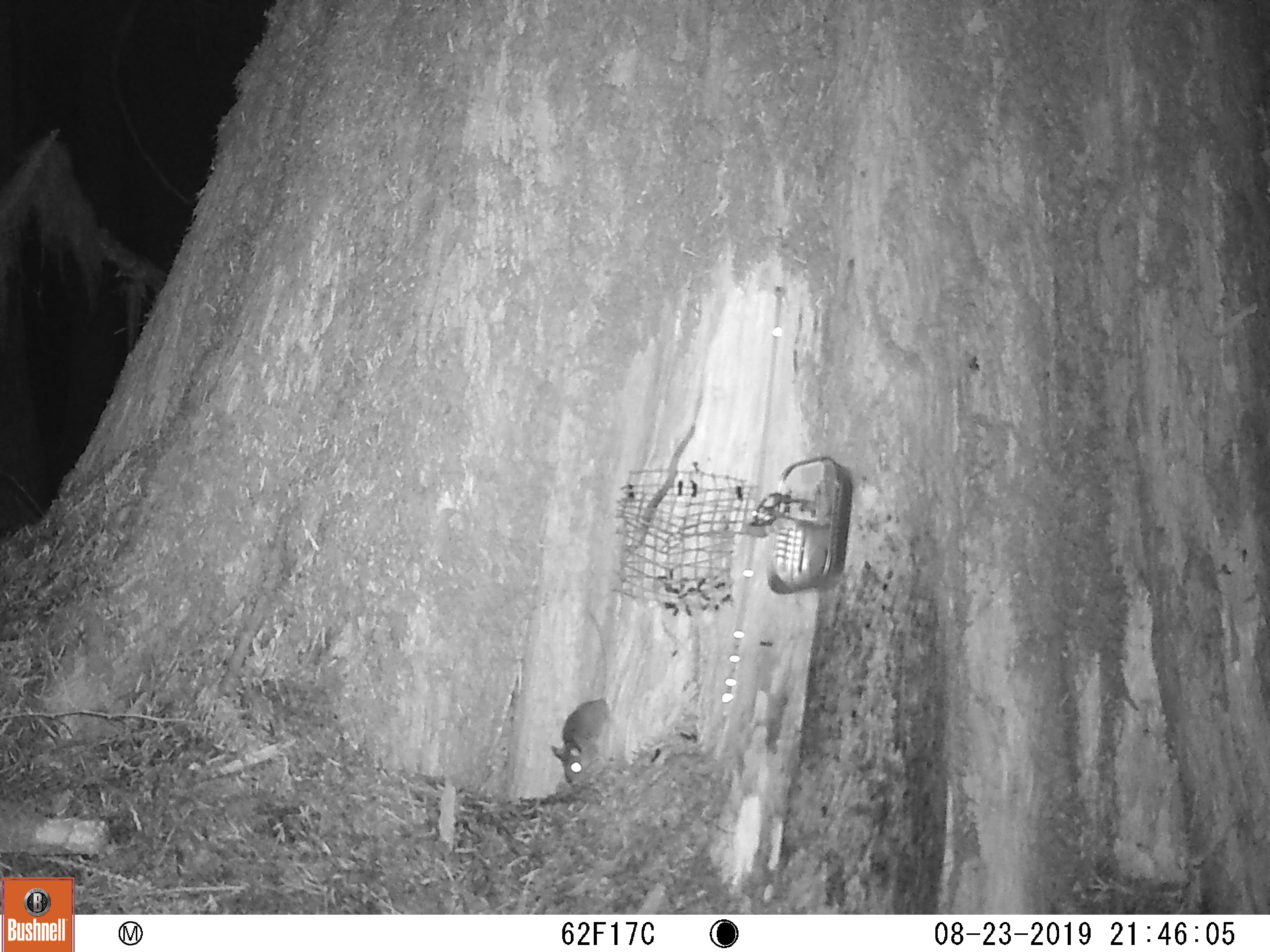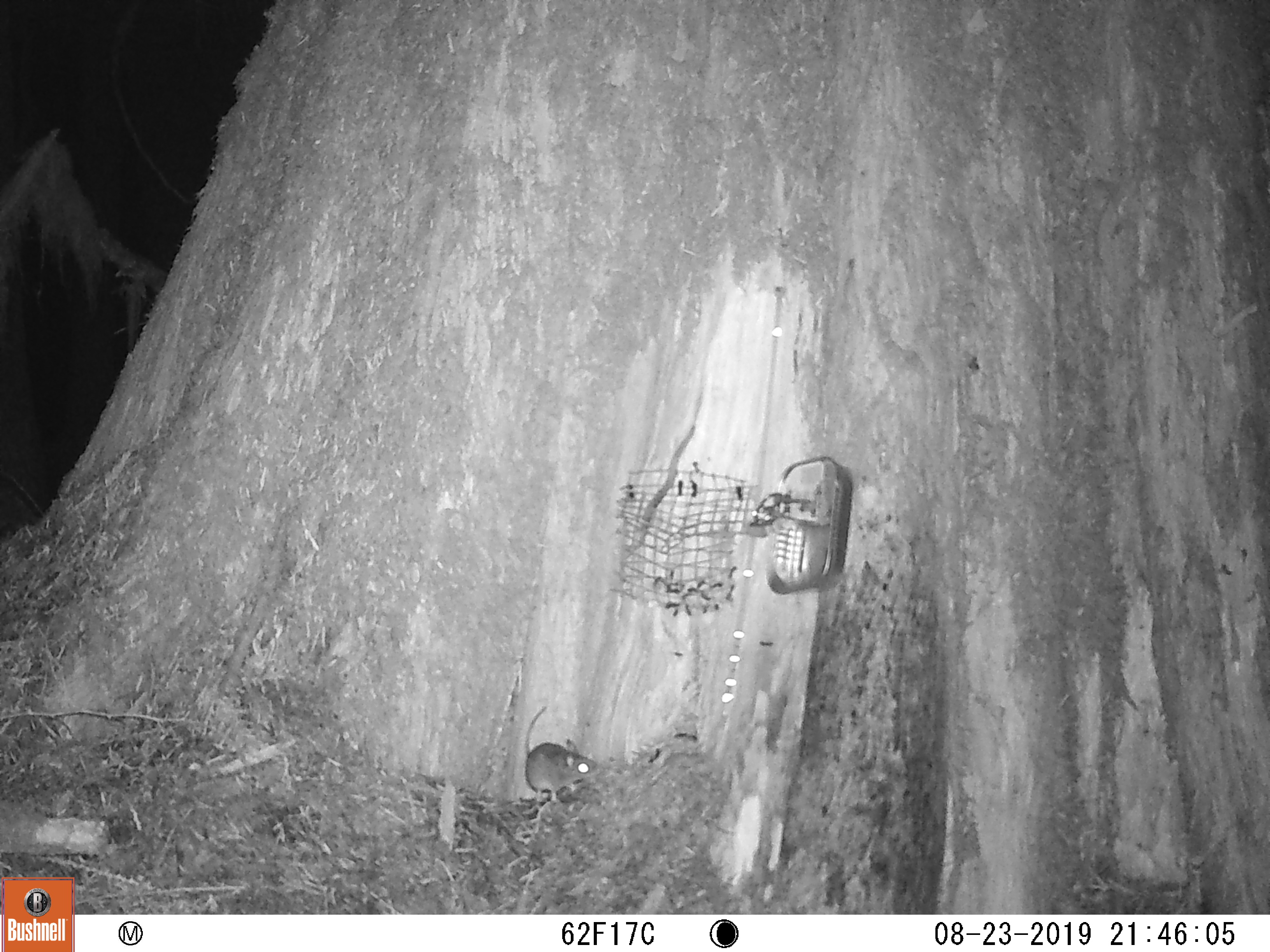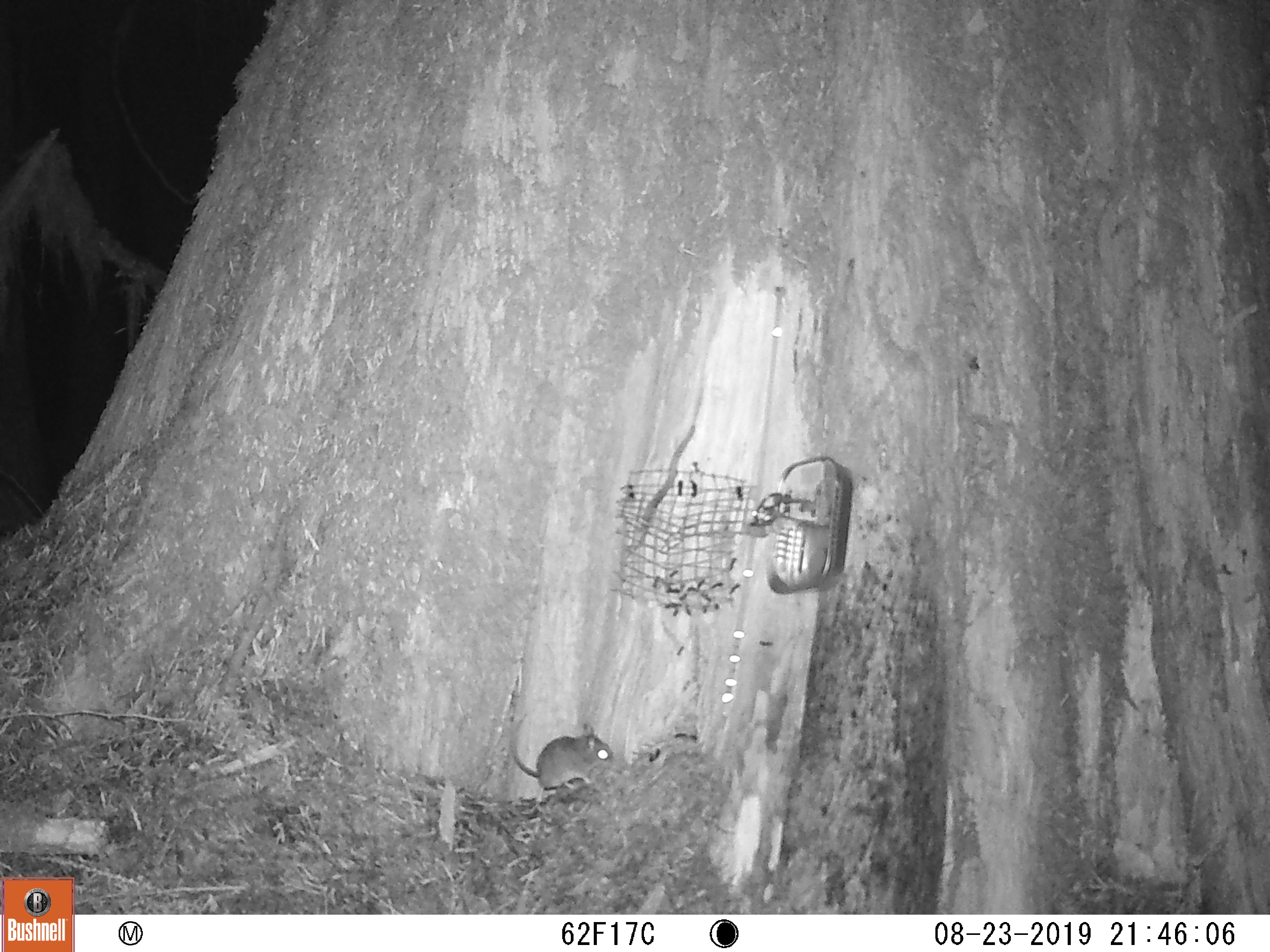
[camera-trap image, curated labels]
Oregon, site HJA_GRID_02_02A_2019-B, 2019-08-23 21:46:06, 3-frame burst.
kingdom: Animalia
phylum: Chordata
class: Mammalia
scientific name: Mammalia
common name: small mammal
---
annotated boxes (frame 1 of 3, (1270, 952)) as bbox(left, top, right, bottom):
small mammal: bbox(548, 599, 624, 798)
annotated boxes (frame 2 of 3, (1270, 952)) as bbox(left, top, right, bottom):
small mammal: bbox(495, 688, 607, 829)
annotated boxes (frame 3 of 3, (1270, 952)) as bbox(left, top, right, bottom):
small mammal: bbox(507, 699, 621, 809)